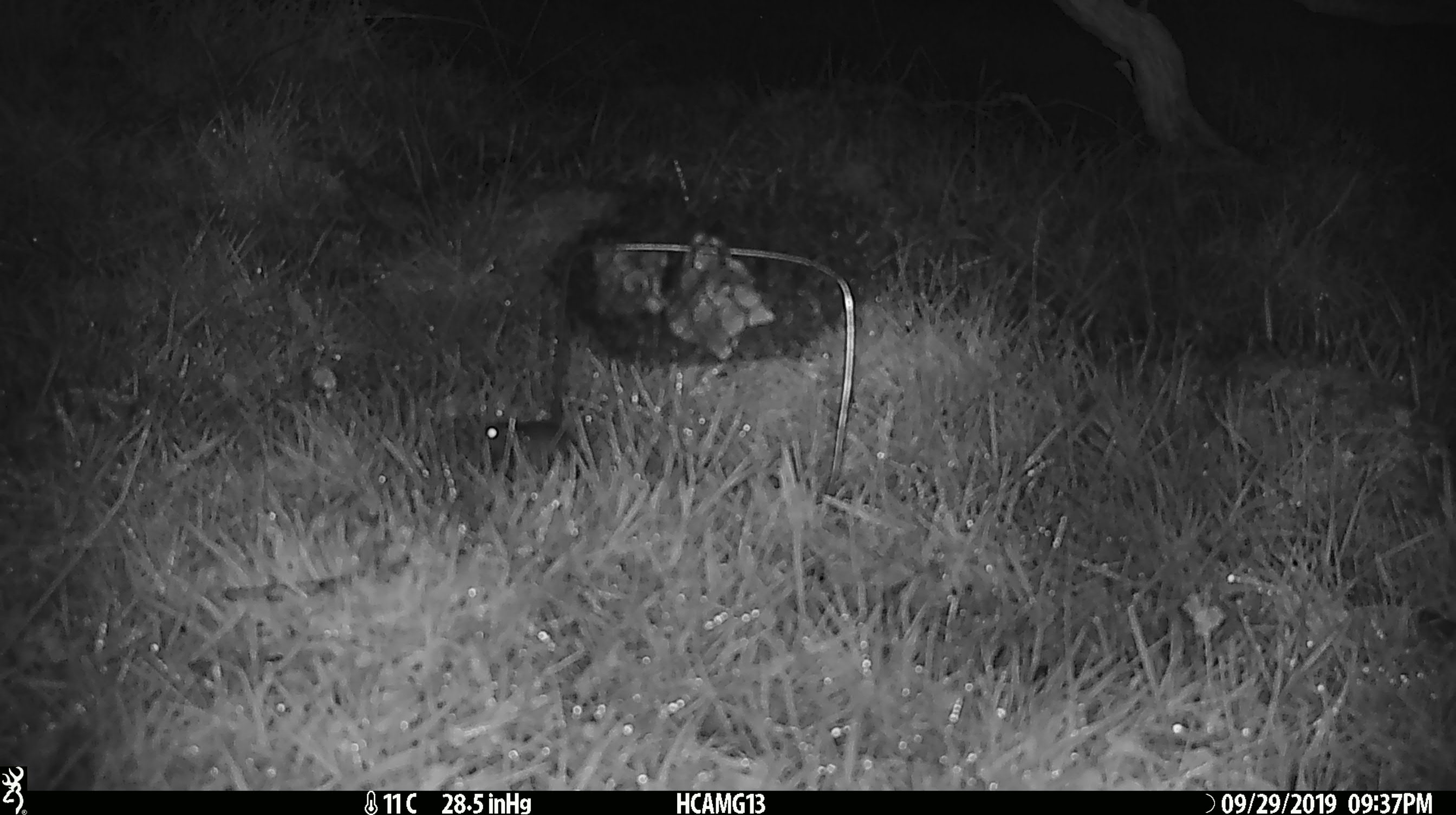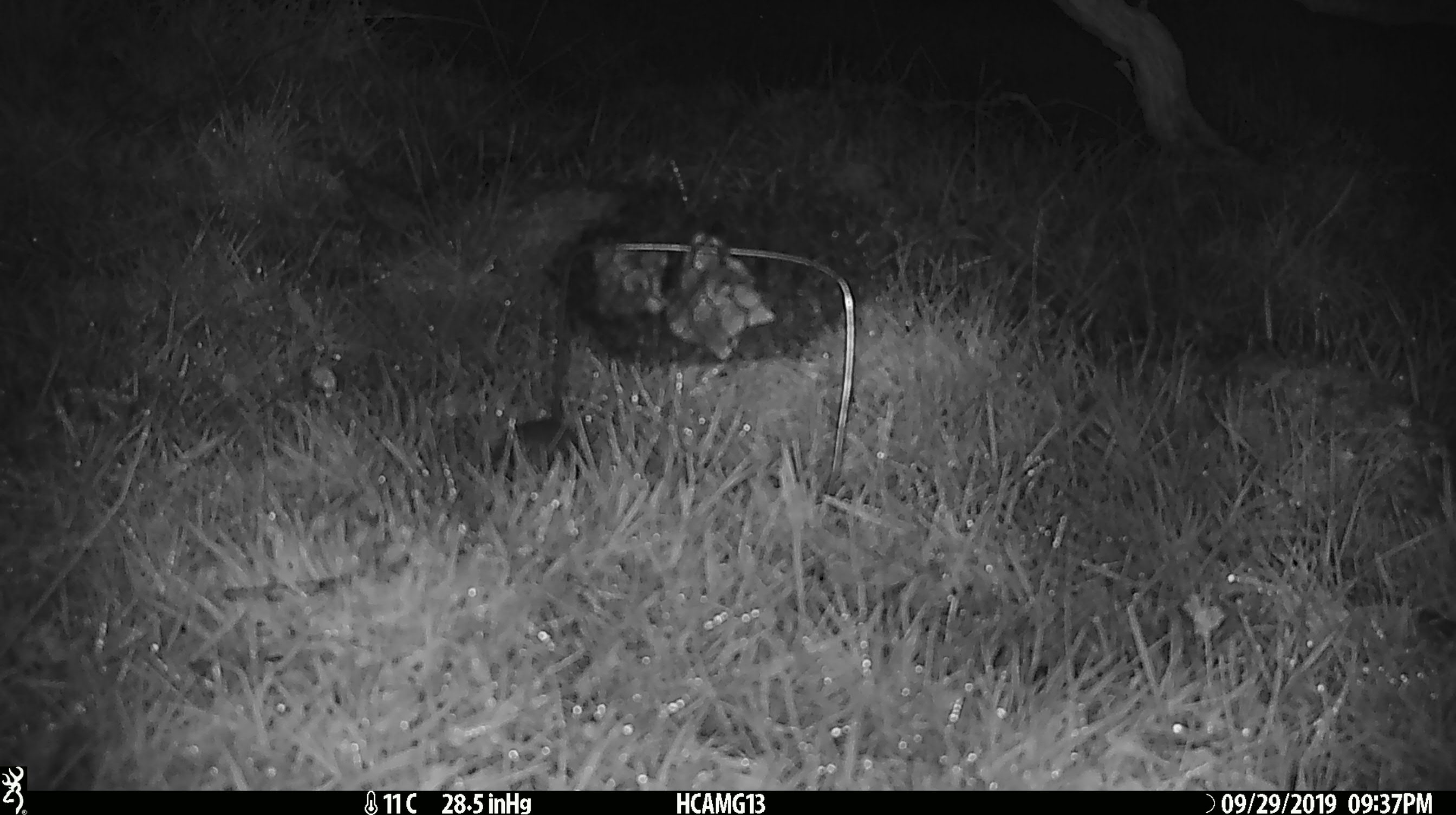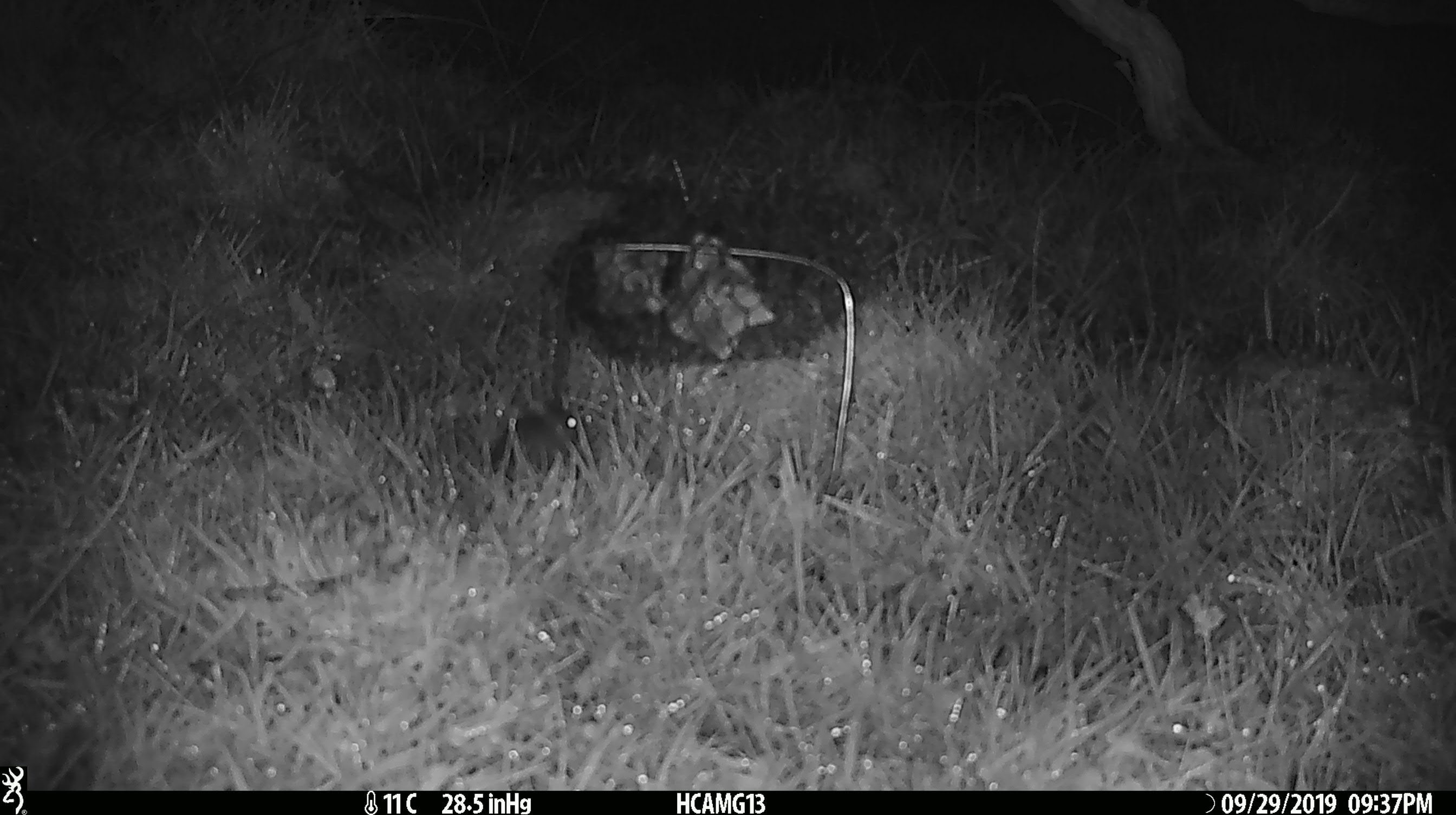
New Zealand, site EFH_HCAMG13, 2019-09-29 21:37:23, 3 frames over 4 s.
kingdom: Animalia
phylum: Chordata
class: Mammalia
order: Rodentia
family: Muridae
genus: Mus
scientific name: Mus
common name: mouse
Mouse (Mus).